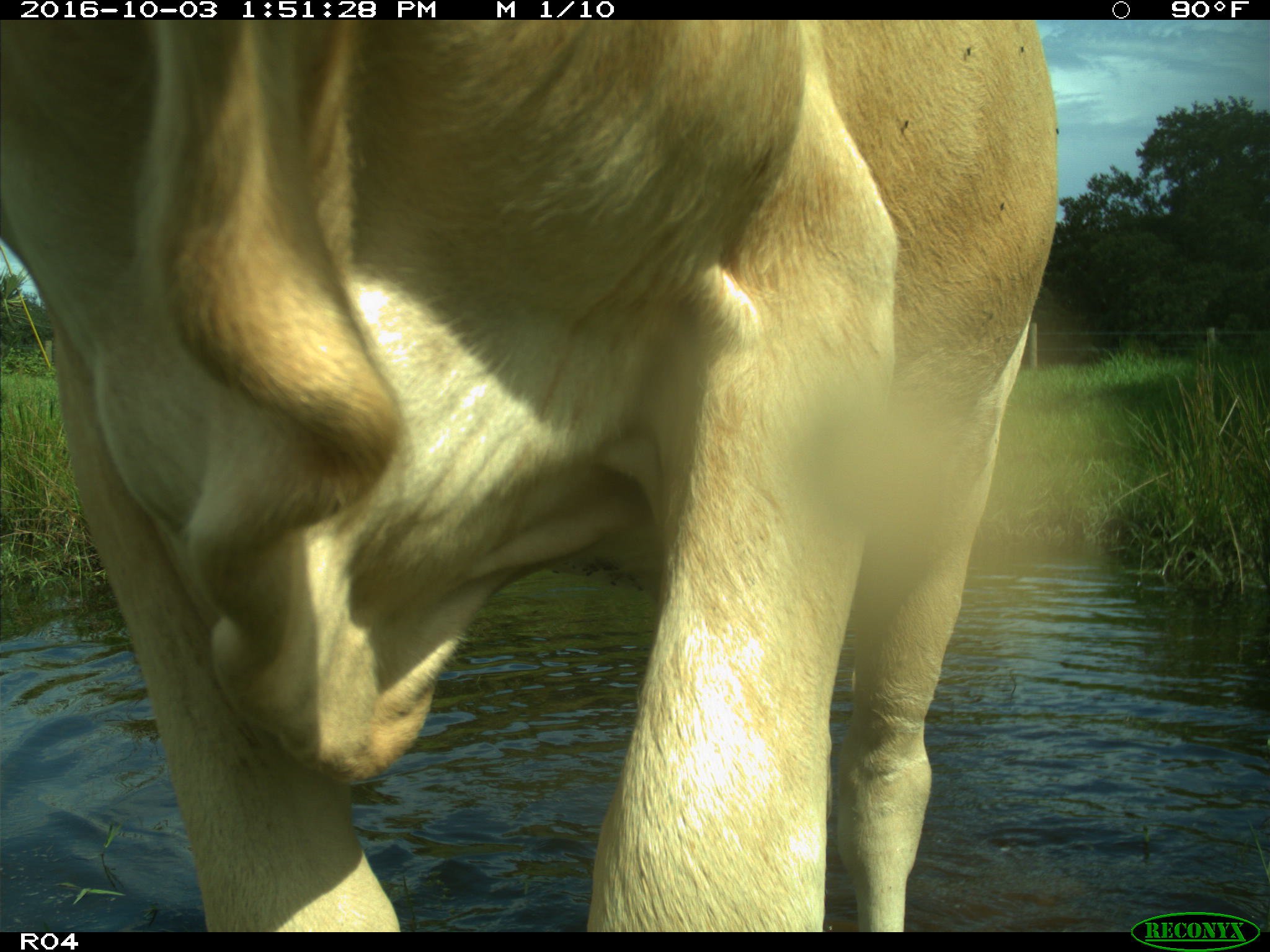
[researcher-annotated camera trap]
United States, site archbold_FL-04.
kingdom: Animalia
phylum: Chordata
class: Mammalia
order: Artiodactyla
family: Bovidae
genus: Bos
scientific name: Bos taurus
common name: domestic cow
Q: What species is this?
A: Bos taurus (domestic cow).